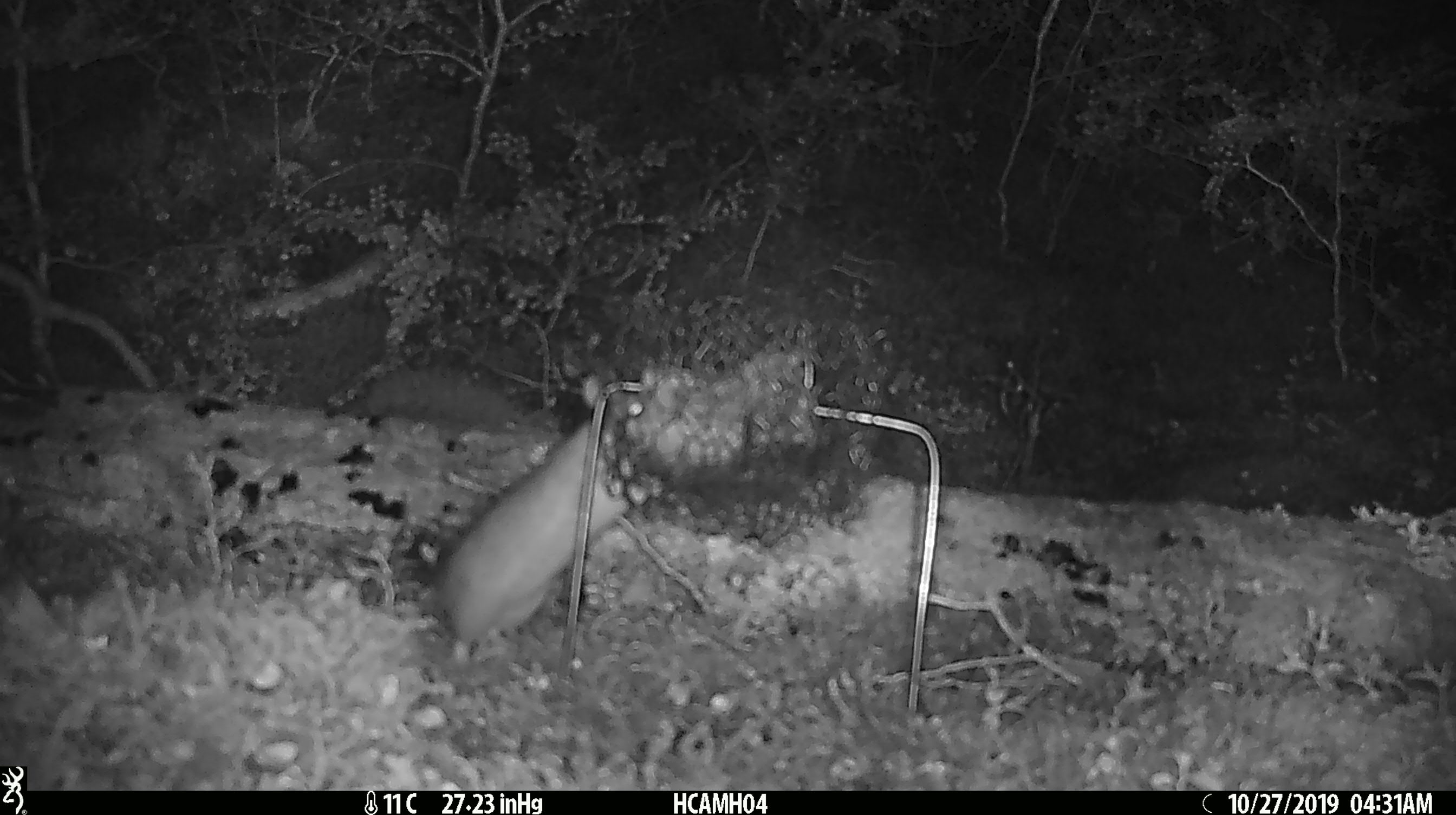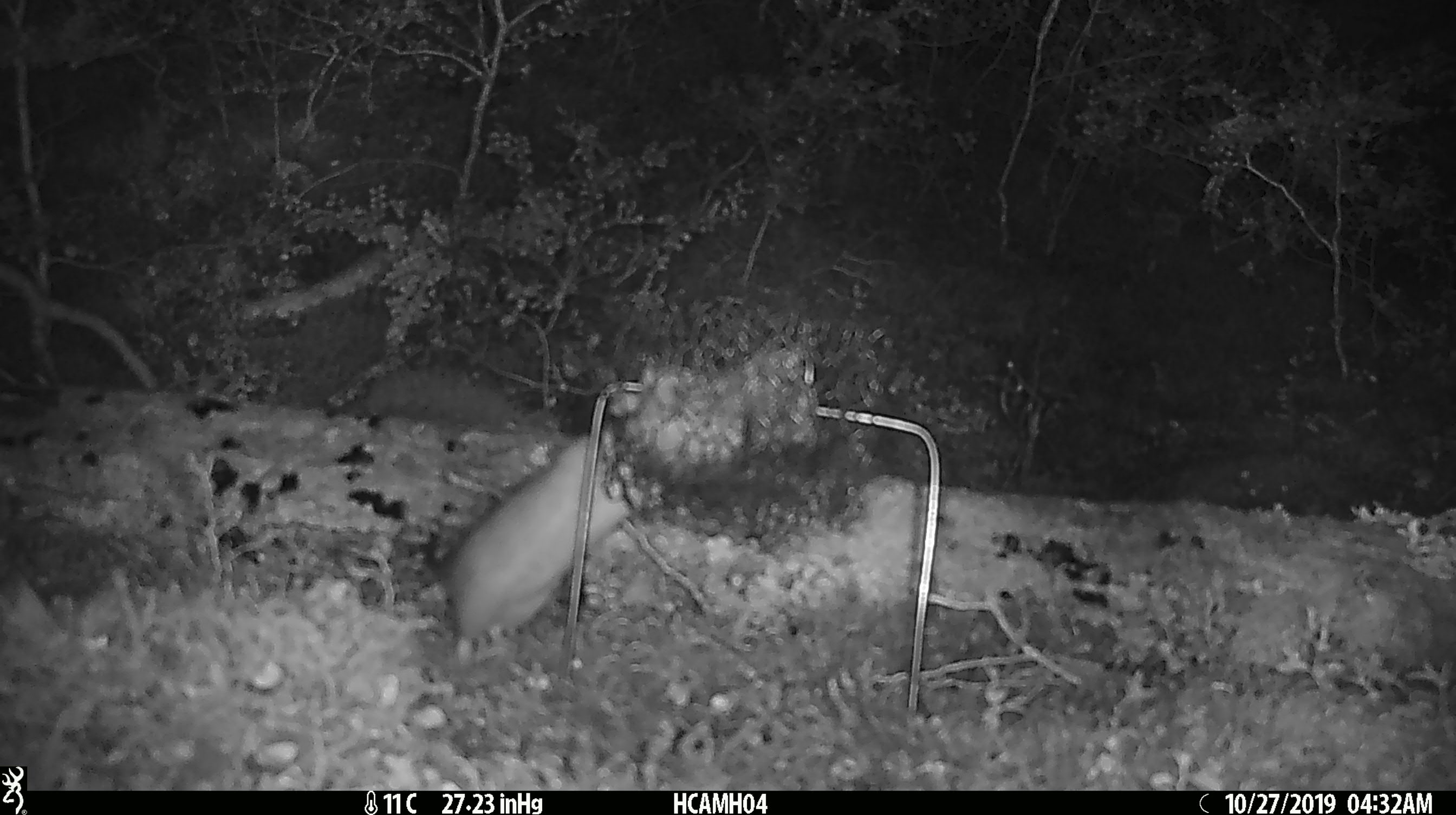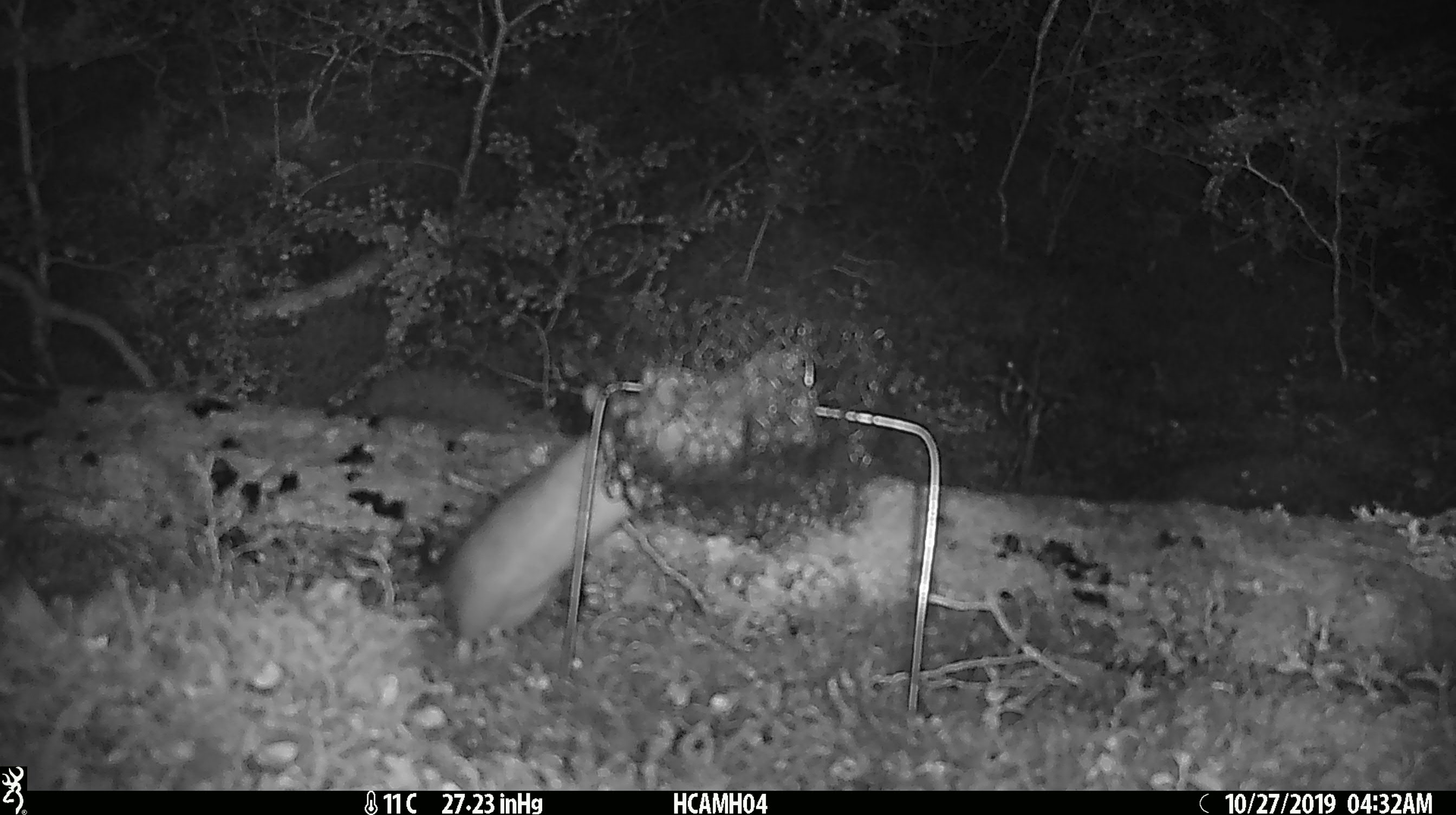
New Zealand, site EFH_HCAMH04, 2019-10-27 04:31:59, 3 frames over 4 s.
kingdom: Animalia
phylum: Chordata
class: Mammalia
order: Rodentia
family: Muridae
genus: Rattus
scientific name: Rattus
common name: rat